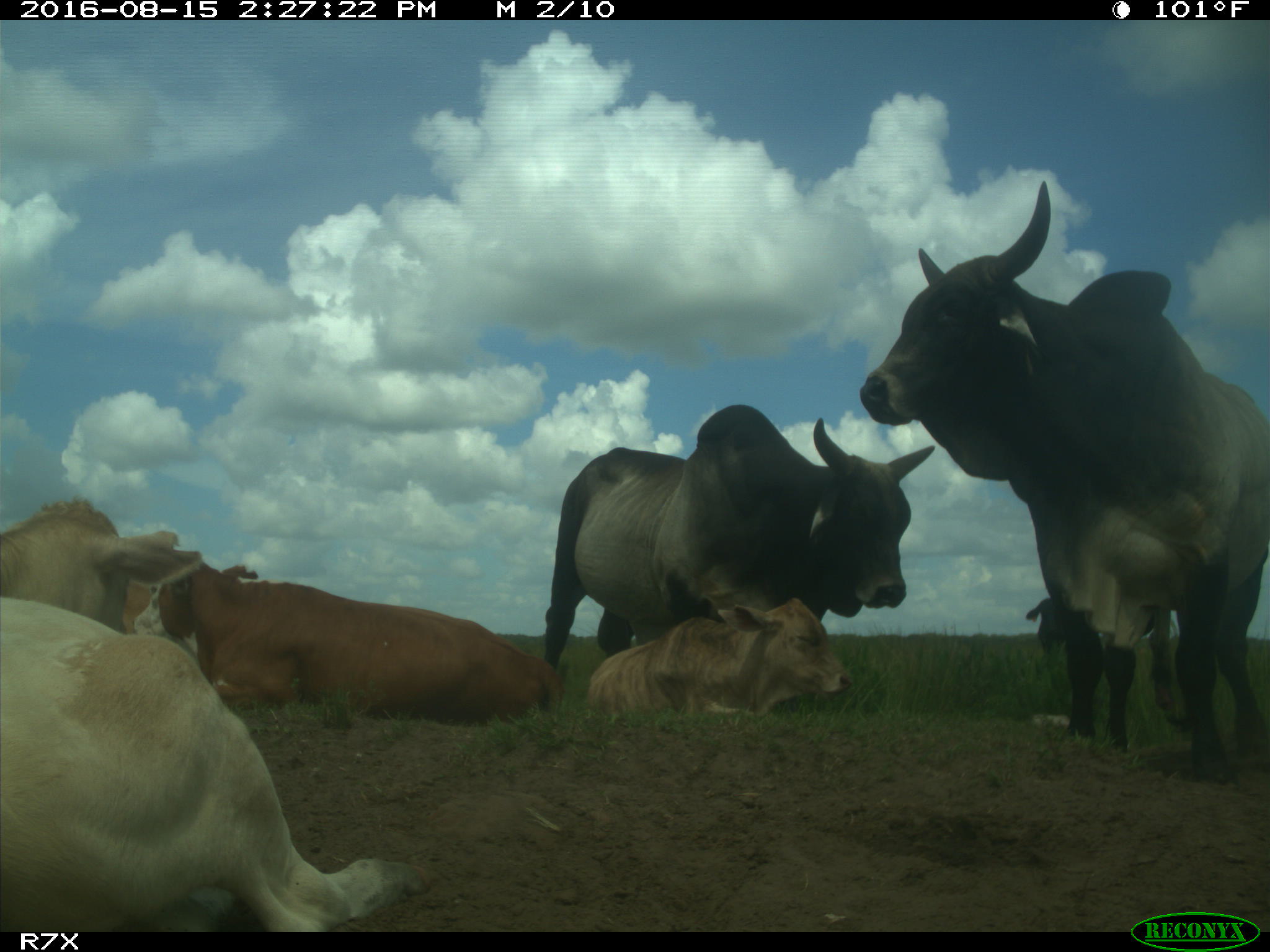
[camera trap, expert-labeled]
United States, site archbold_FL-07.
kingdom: Animalia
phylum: Chordata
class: Mammalia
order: Artiodactyla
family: Bovidae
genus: Bos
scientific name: Bos taurus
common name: domestic cow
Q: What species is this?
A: Bos taurus (domestic cow).